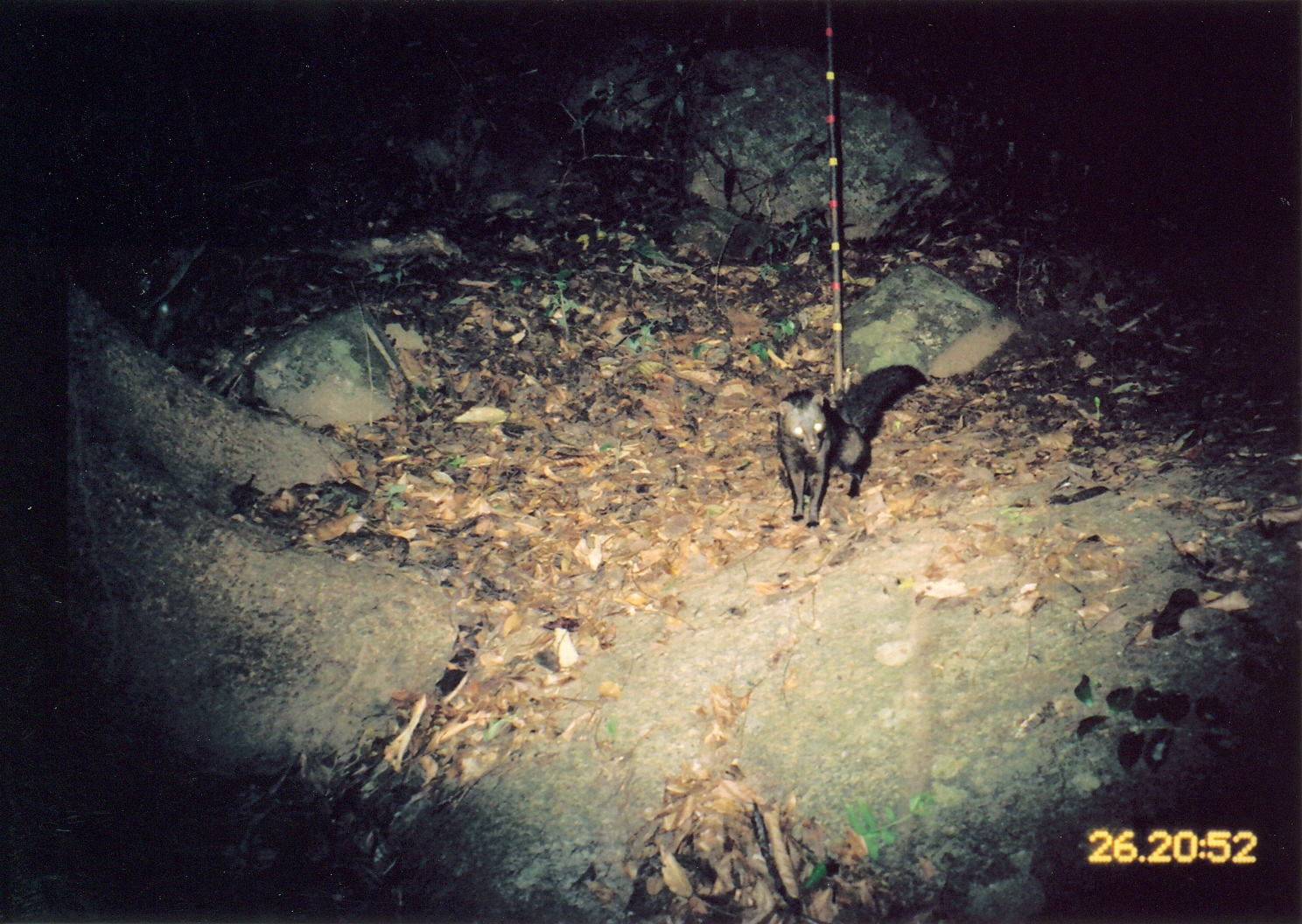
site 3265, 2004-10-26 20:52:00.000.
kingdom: Animalia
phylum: Chordata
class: Mammalia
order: Carnivora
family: Herpestidae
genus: Bdeogale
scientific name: Bdeogale crassicauda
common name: bushy-tailed mongoose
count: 1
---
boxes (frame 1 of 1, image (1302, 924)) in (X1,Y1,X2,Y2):
bdeogale crassicauda: (776,363,928,527)